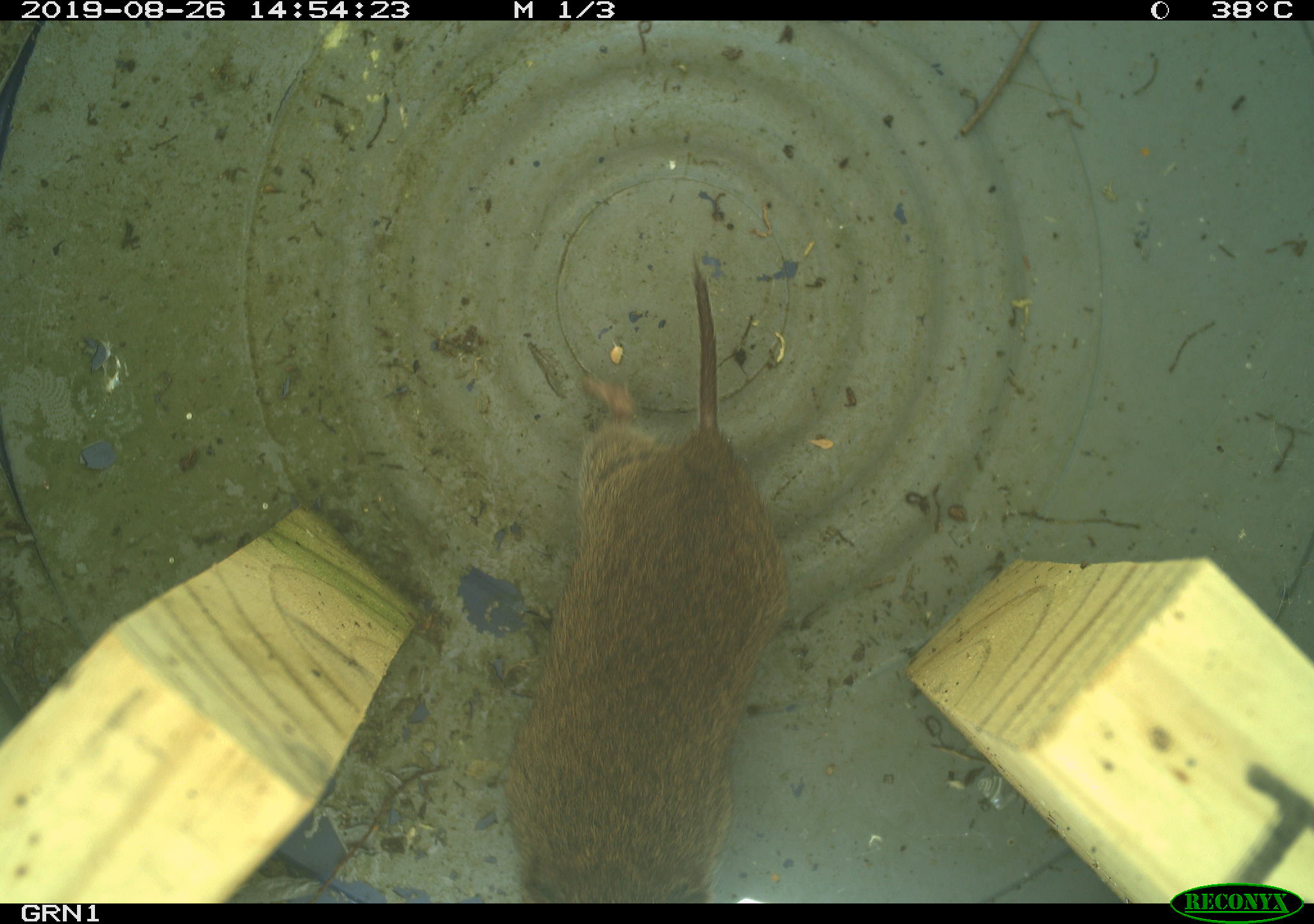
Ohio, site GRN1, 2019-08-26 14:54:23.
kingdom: Animalia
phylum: Chordata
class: Mammalia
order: Rodentia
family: Cricetidae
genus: Microtus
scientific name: Microtus pennsylvanicus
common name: meadow vole